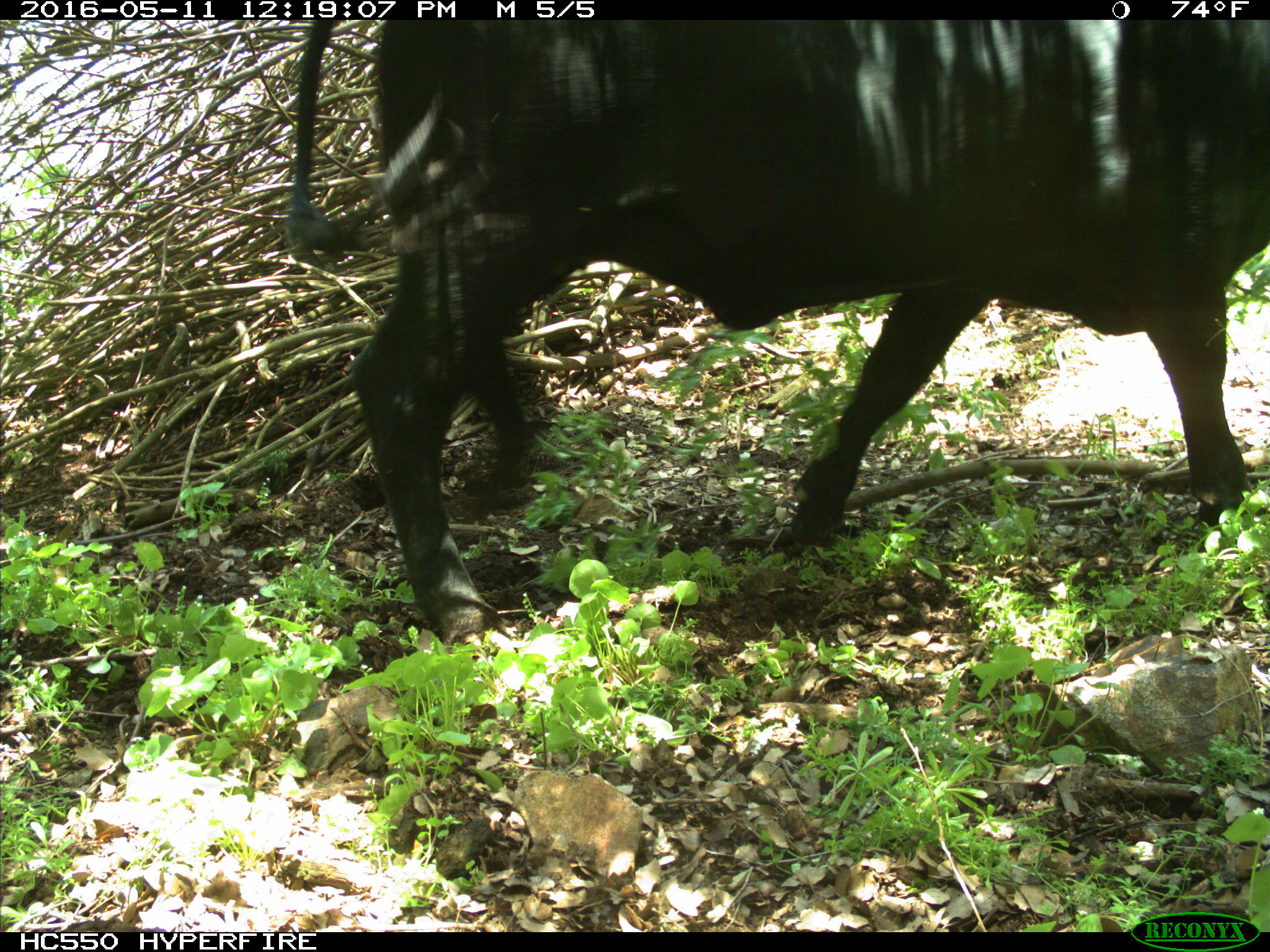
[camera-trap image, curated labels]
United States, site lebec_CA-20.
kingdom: Animalia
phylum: Chordata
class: Mammalia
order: Artiodactyla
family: Bovidae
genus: Bos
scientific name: Bos taurus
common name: domestic cow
Bos taurus (domestic cow).